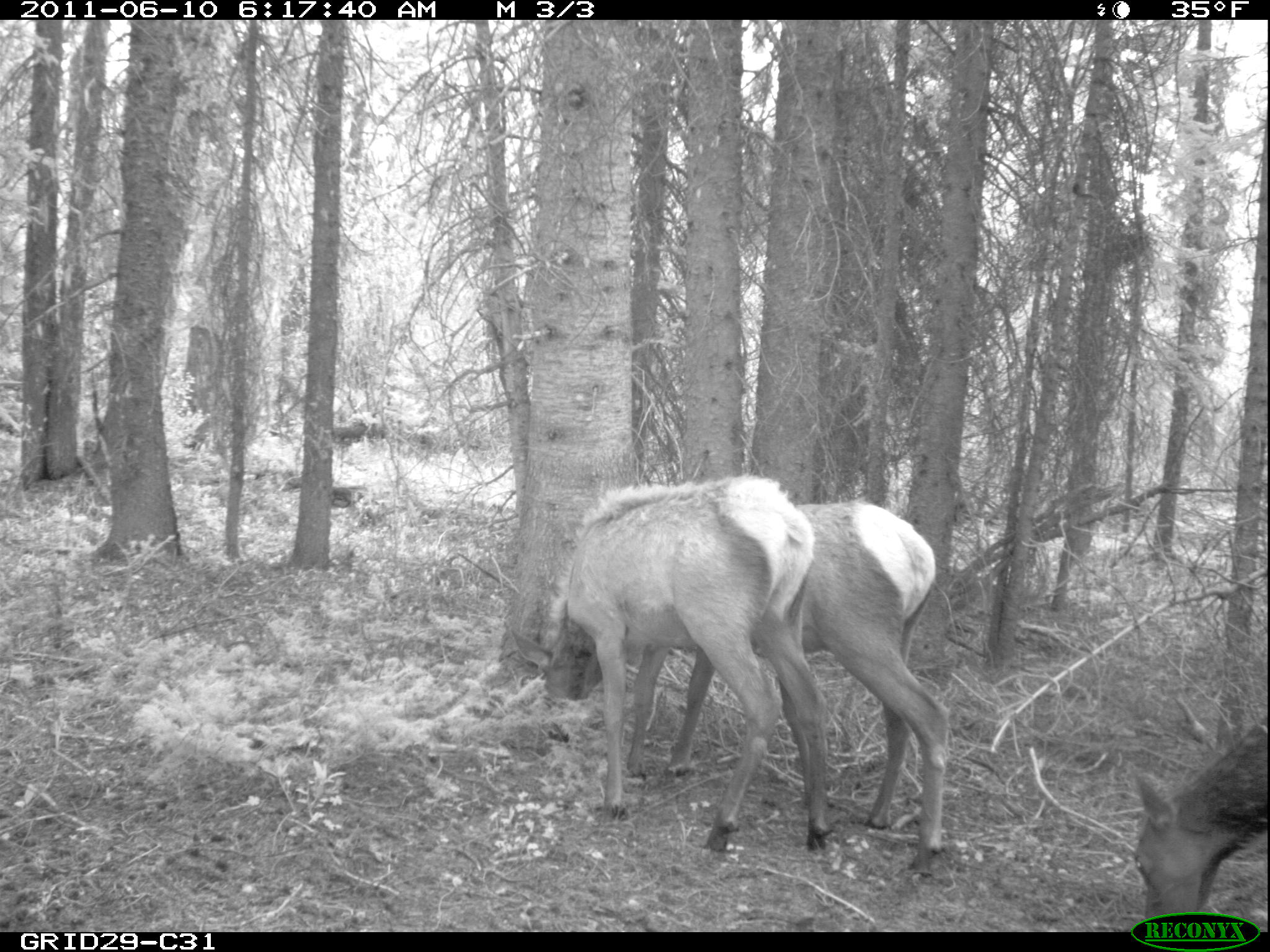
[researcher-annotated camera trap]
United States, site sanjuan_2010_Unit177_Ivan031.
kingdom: Animalia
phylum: Chordata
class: Mammalia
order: Artiodactyla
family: Cervidae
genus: Cervus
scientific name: Cervus elaphus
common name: red deer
Cervus elaphus (red deer).